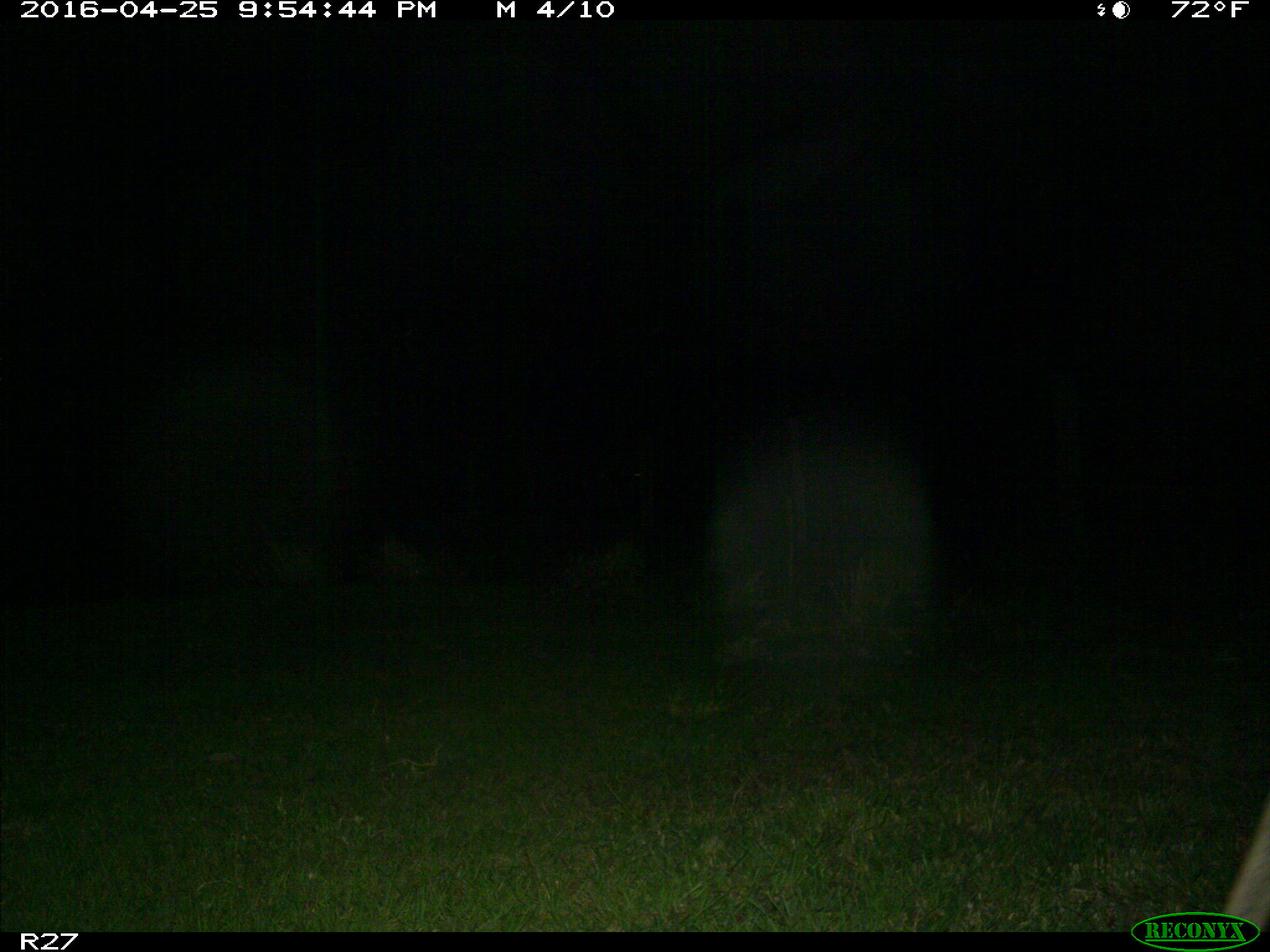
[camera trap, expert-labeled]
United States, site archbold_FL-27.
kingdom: Animalia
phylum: Chordata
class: Mammalia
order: Artiodactyla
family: Cervidae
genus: Odocoileus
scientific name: Odocoileus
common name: deer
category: unidentified deer